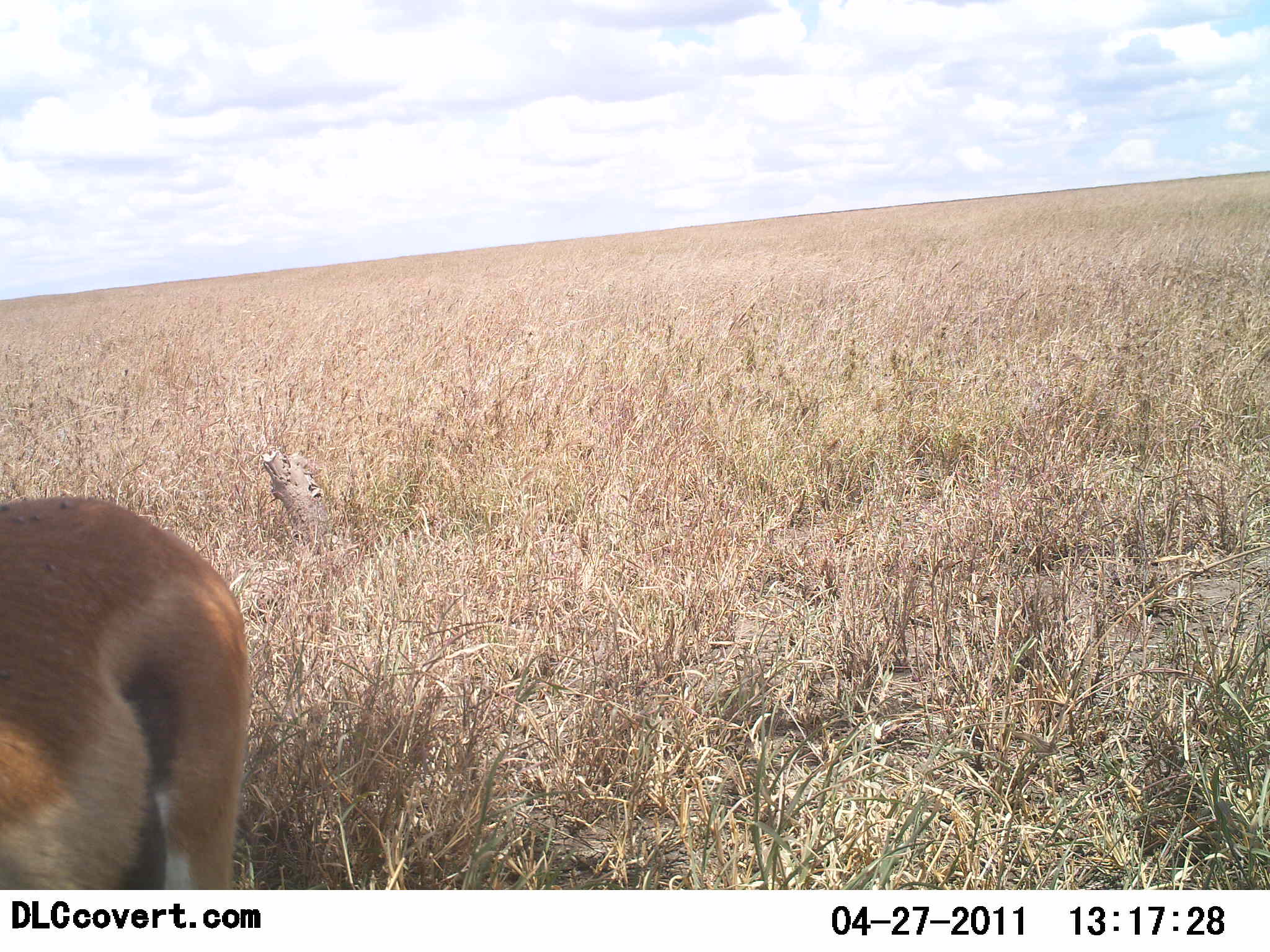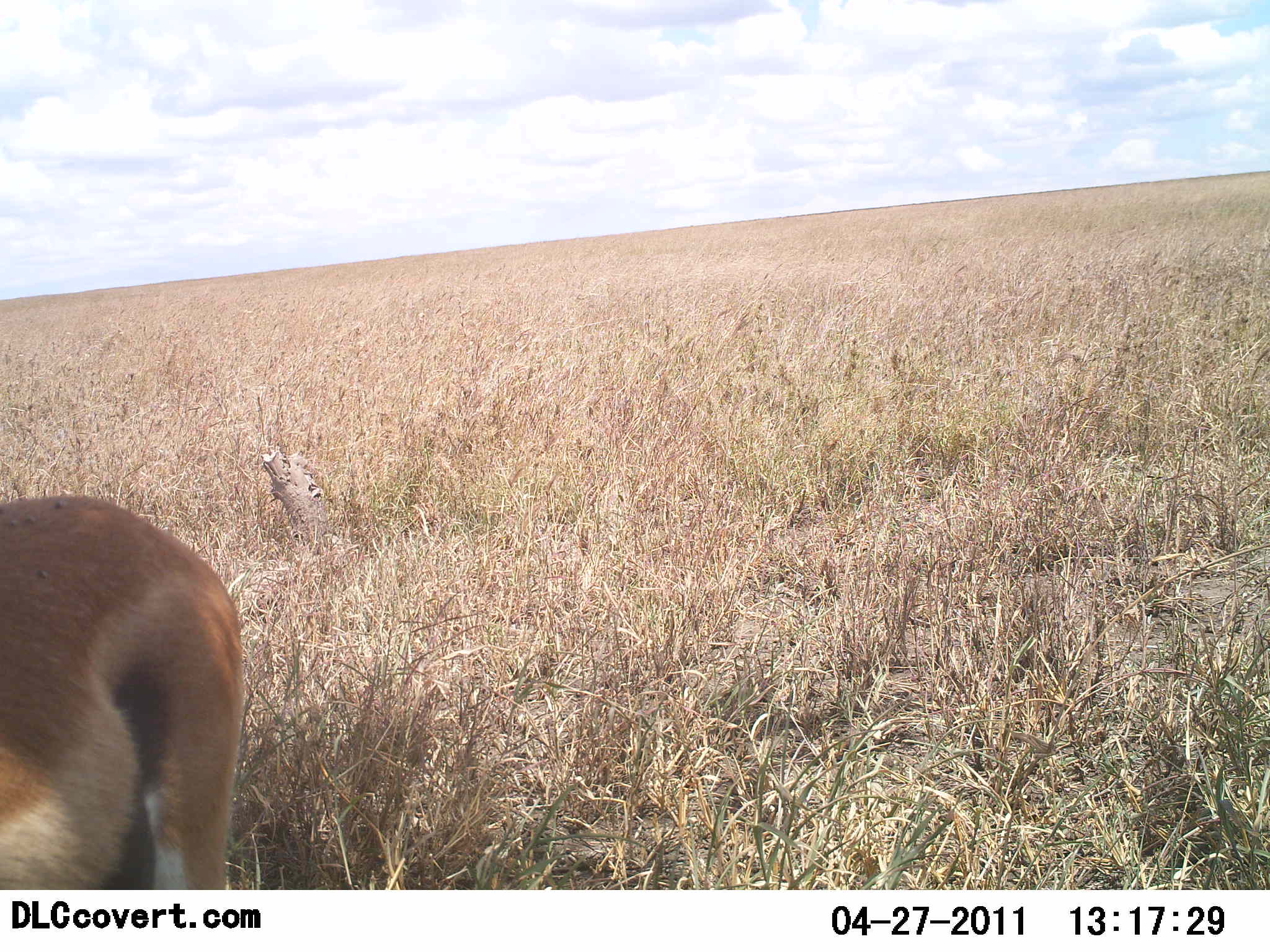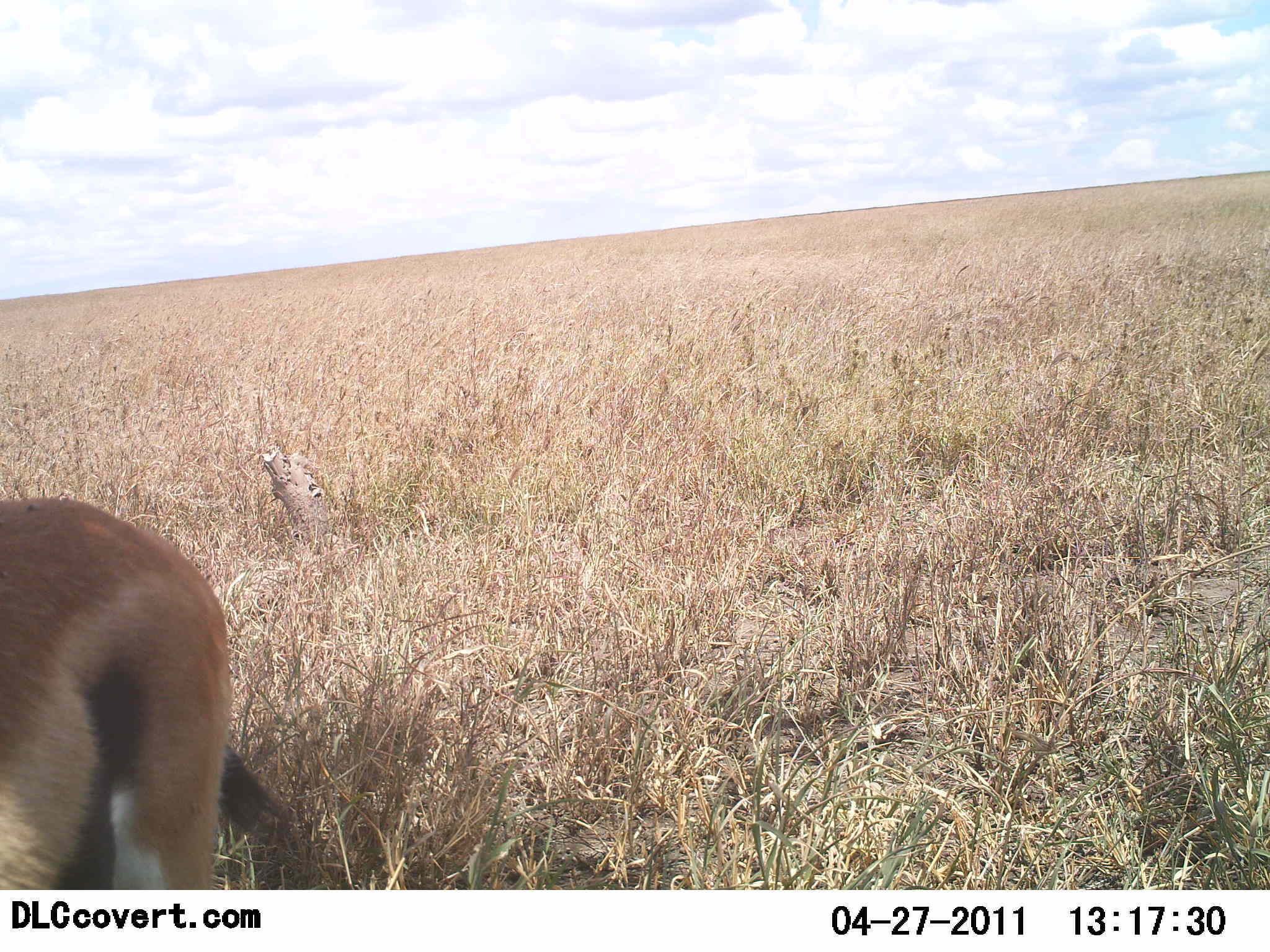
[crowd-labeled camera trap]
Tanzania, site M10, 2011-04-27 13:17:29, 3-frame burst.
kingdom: Animalia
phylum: Chordata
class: Mammalia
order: Artiodactyla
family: Bovidae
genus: Eudorcas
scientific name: Eudorcas thomsonii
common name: thomson's gazelle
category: gazellethomsons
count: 1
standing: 64%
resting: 9%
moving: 9%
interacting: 9%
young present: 0%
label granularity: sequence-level